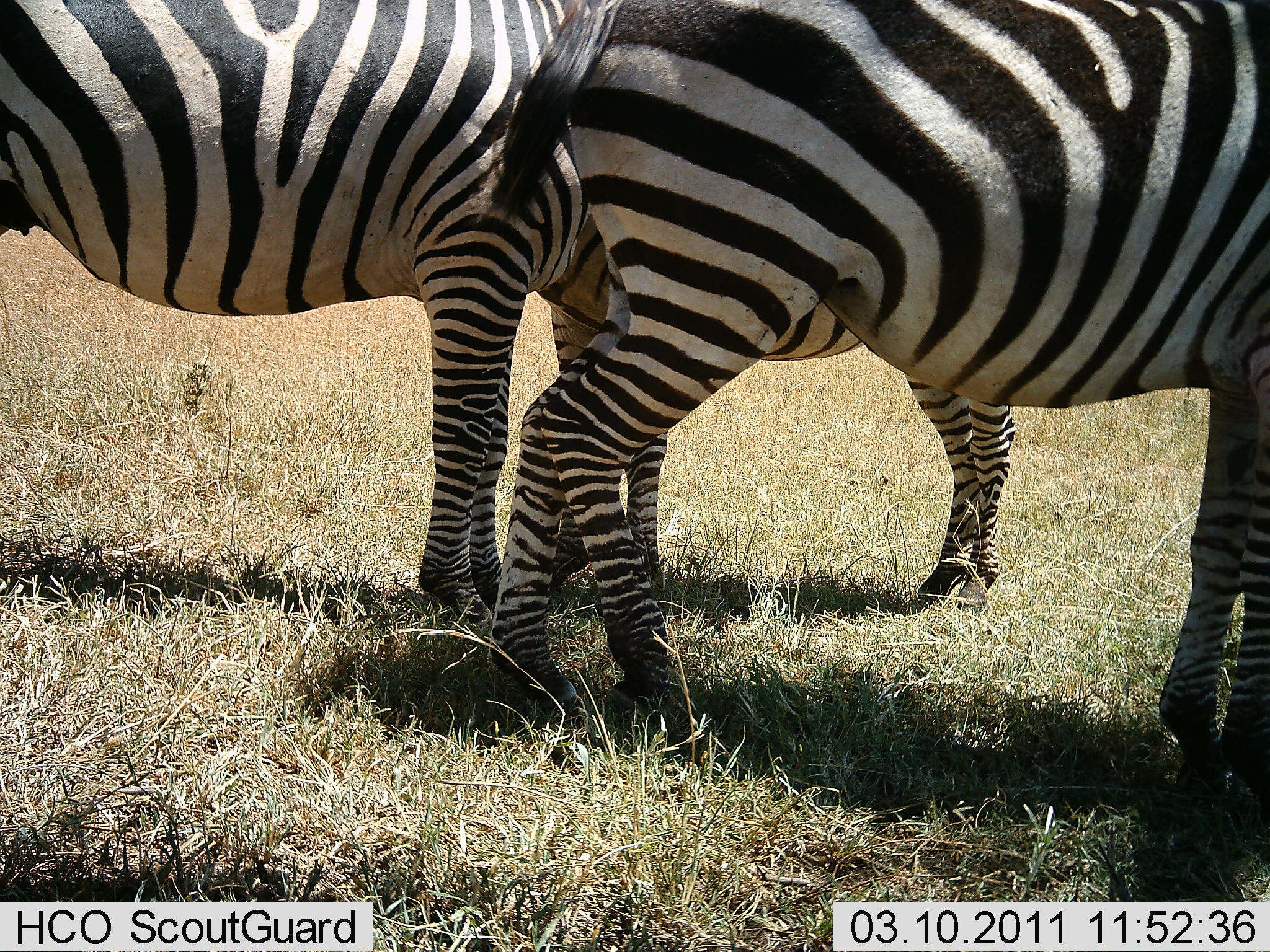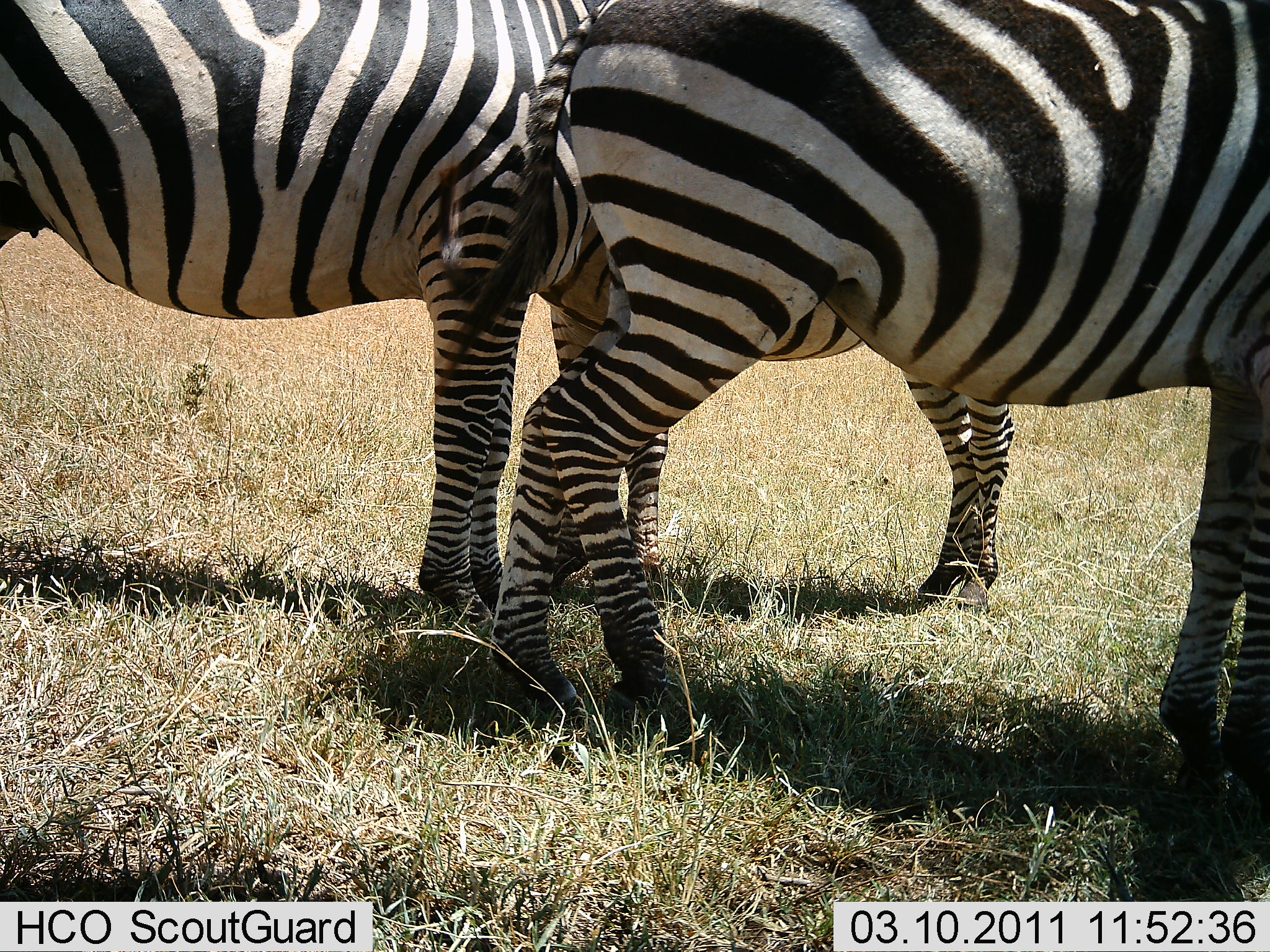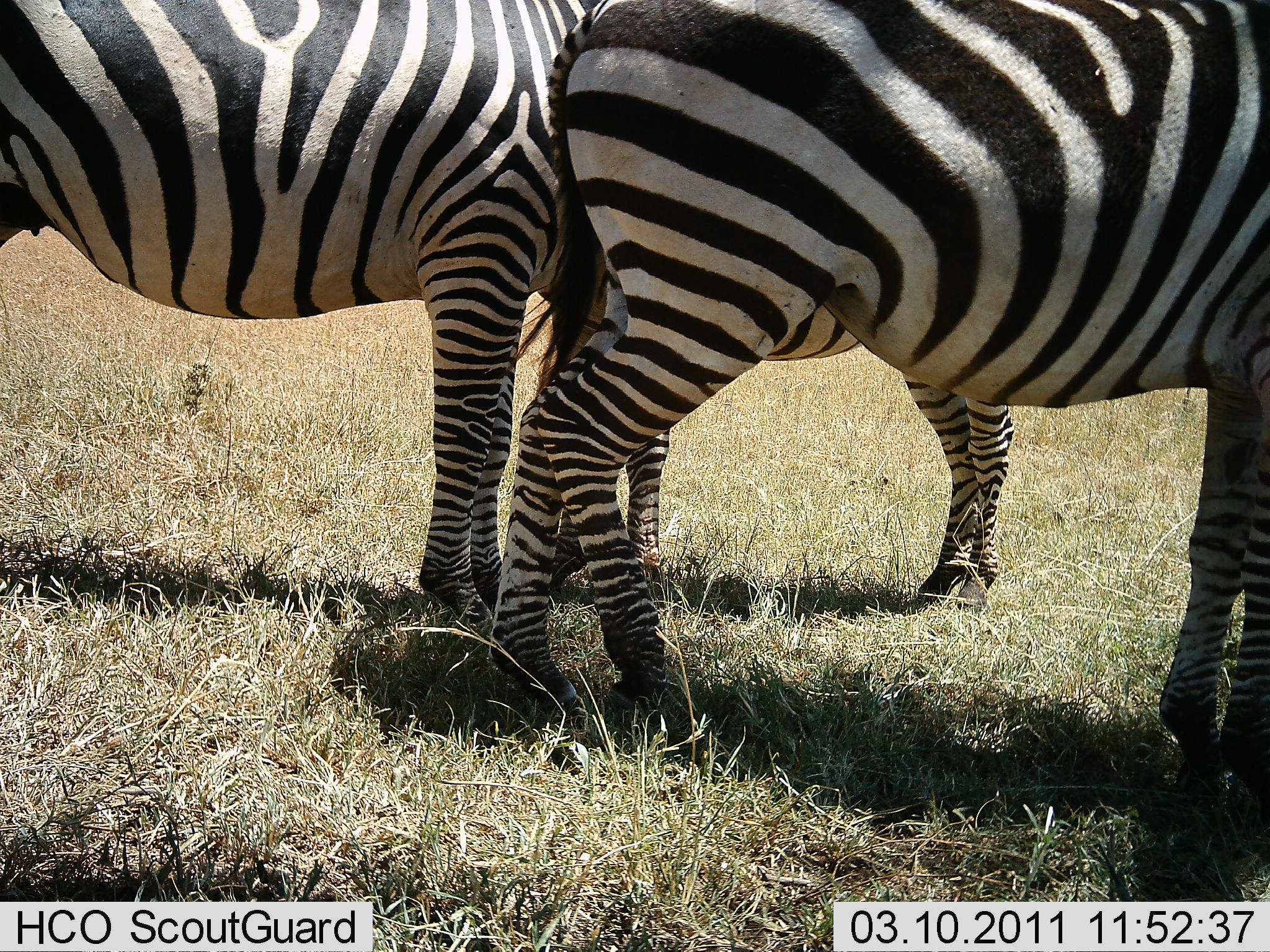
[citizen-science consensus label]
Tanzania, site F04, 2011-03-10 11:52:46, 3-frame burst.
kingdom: Animalia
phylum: Chordata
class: Mammalia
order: Perissodactyla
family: Equidae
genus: Equus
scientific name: Equus quagga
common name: plains zebra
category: zebra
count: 3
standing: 100%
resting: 0%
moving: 0%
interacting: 7%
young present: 7%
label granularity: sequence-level